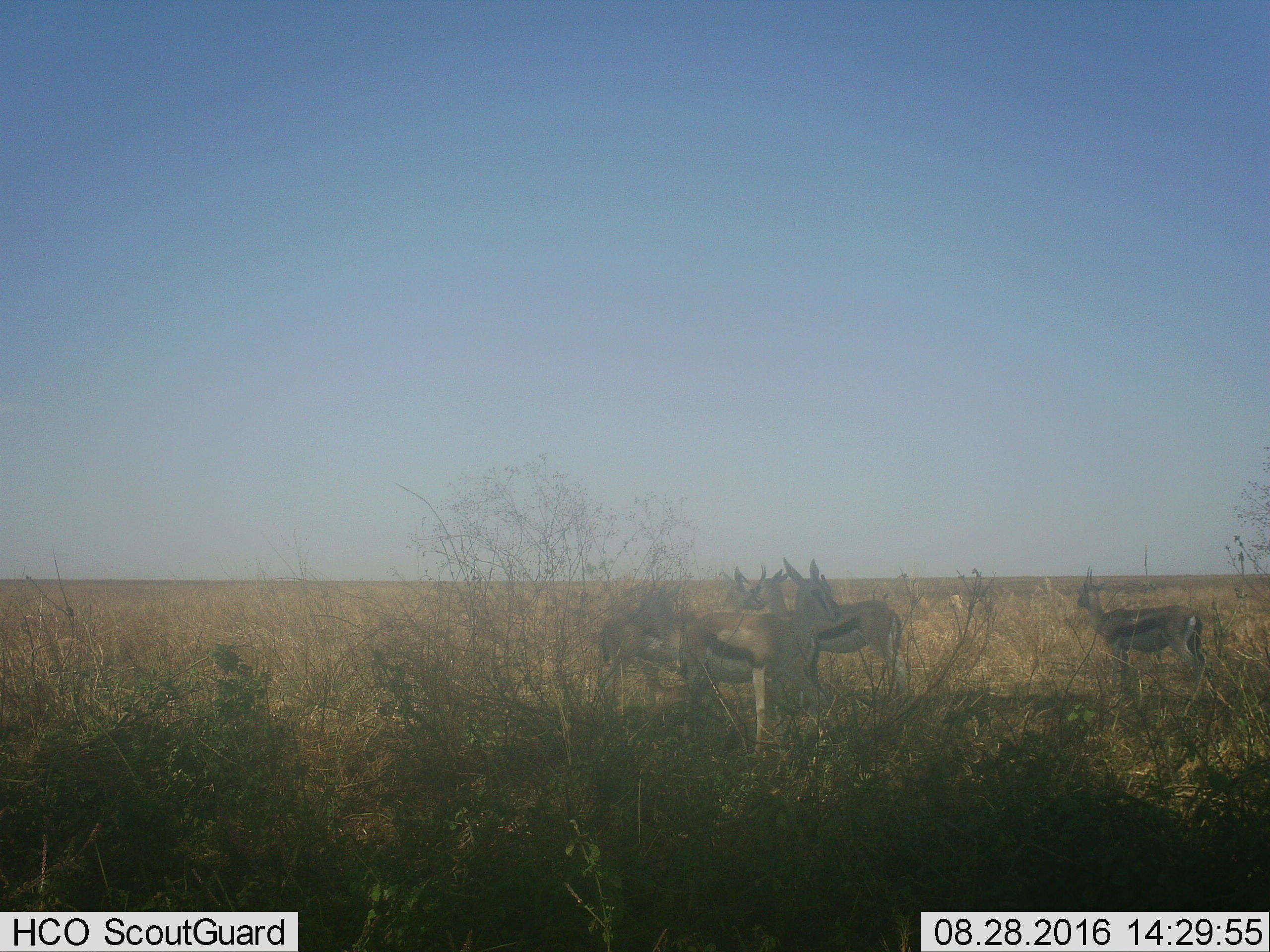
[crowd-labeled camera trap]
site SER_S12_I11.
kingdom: Animalia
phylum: Chordata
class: Mammalia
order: Artiodactyla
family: Bovidae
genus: Eudorcas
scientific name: Eudorcas thomsonii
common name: thomson's gazelle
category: gazellethomsons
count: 5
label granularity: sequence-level